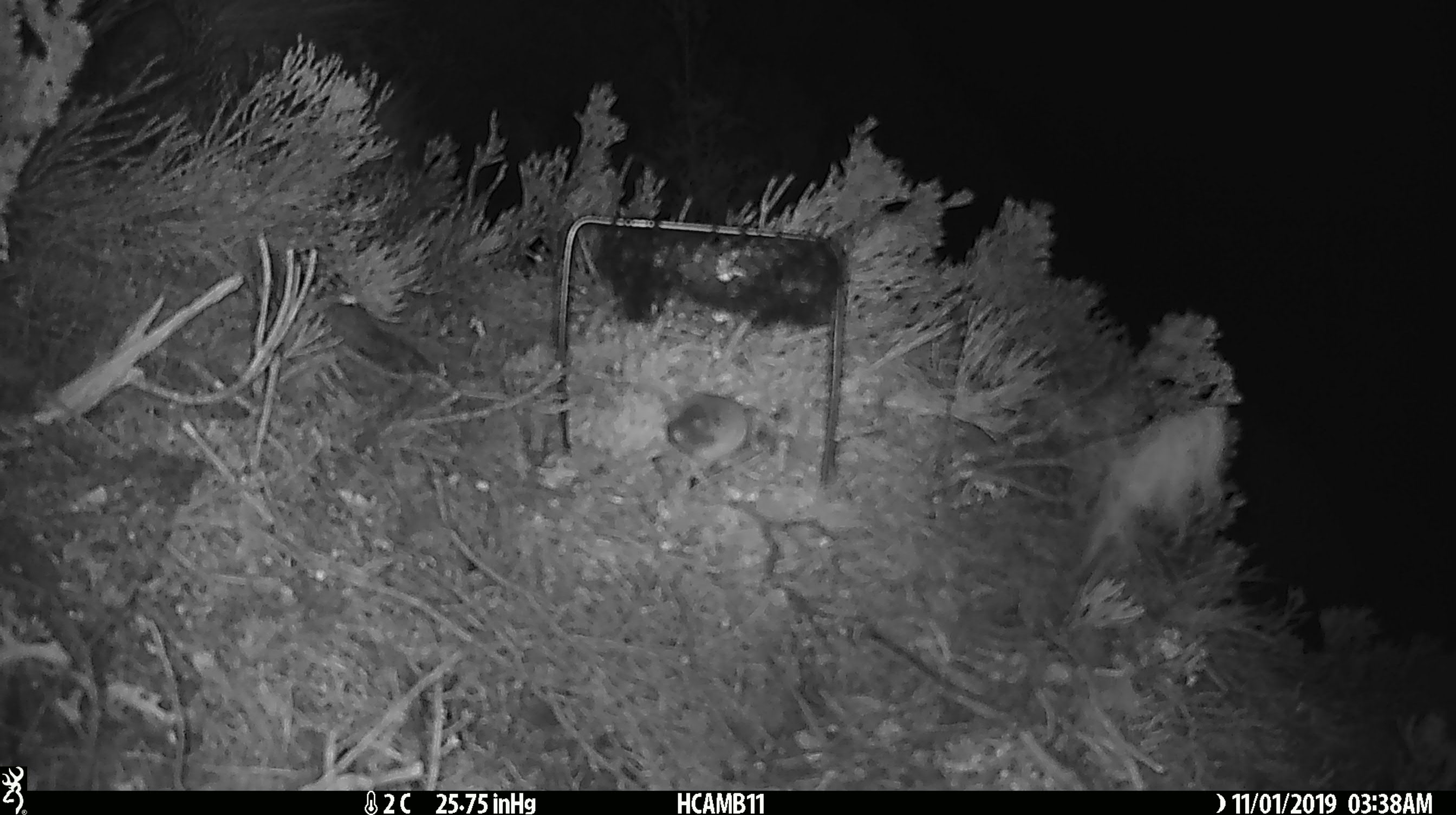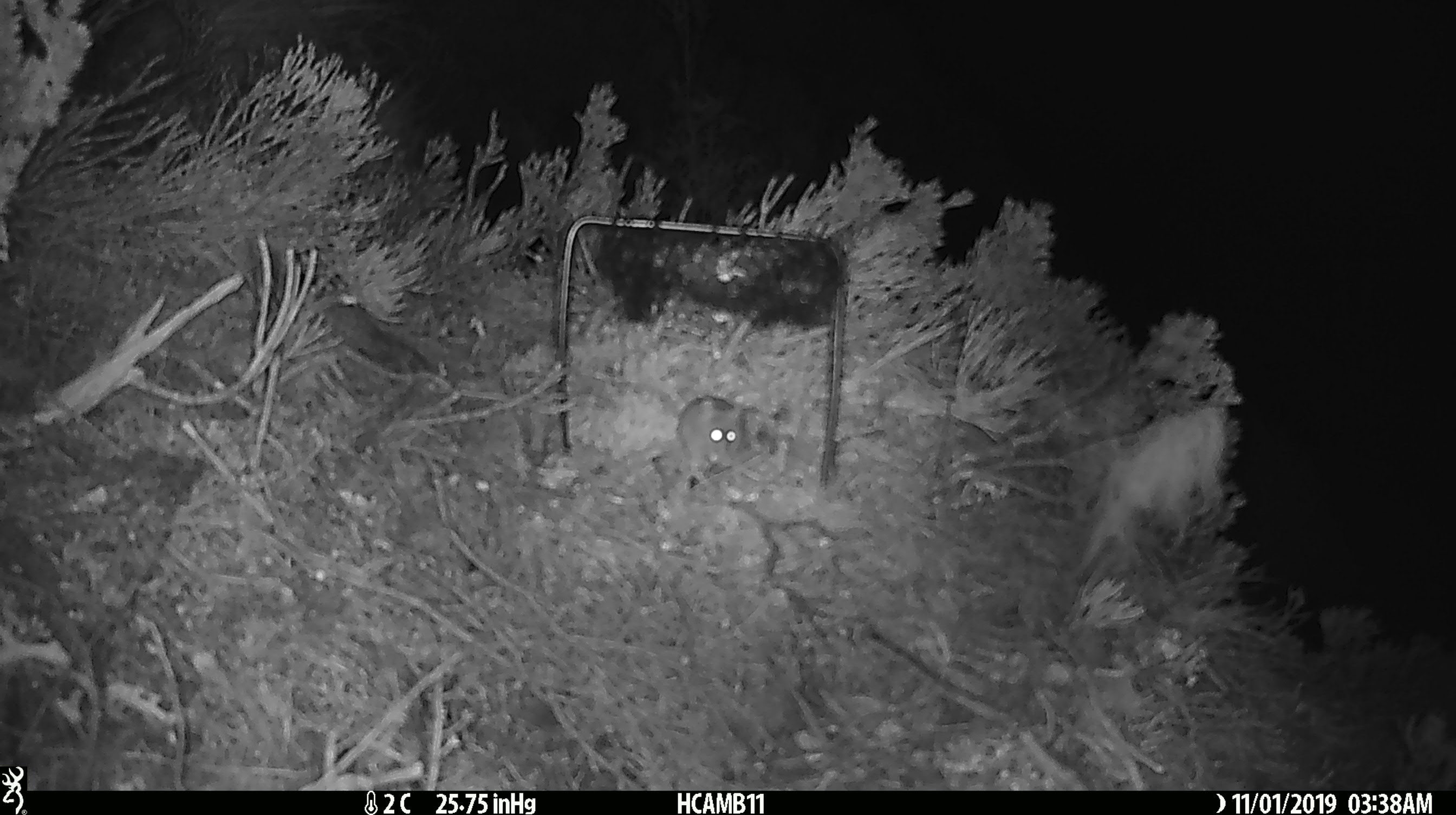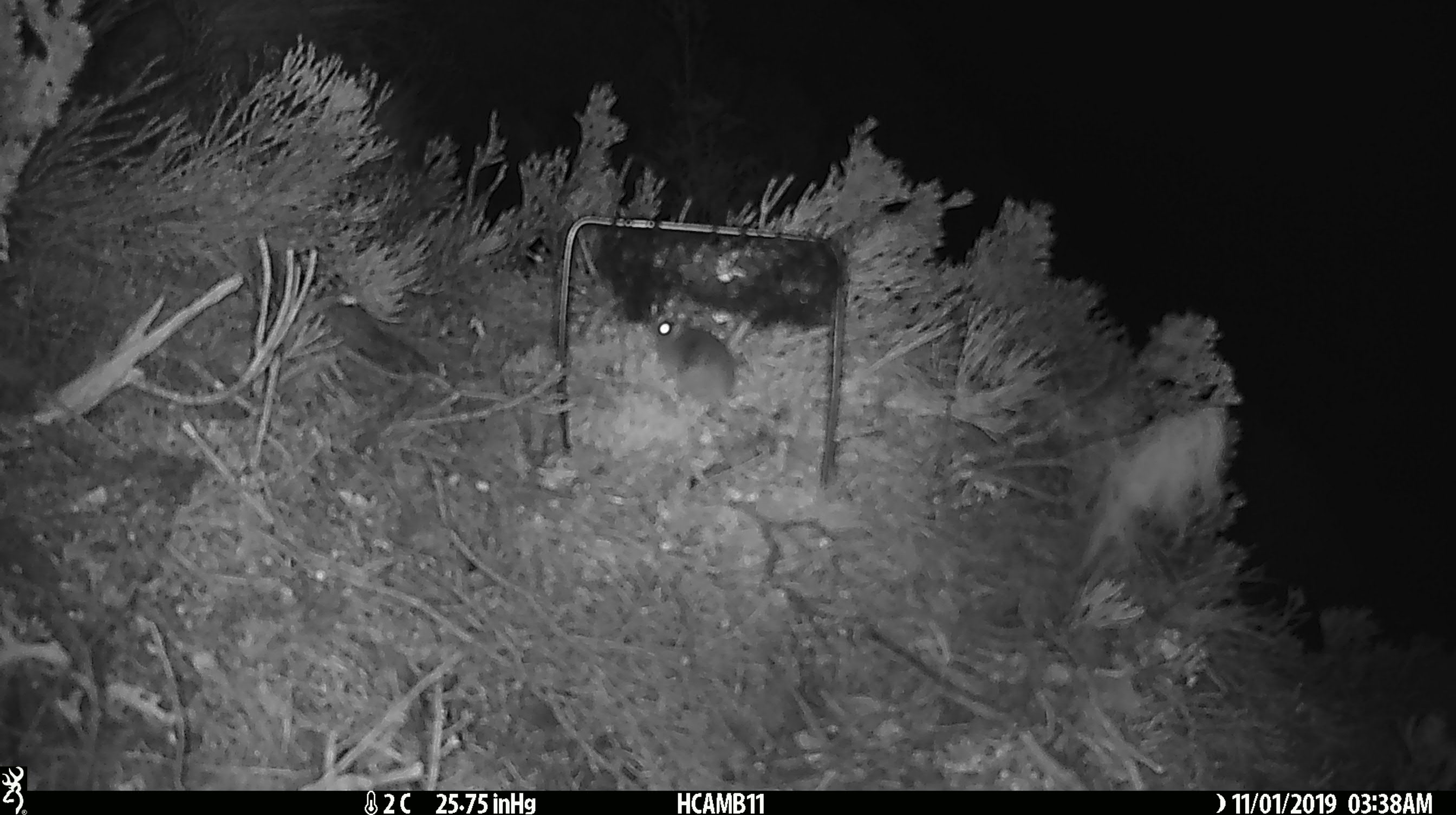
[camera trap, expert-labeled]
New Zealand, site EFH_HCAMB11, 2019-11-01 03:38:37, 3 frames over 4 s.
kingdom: Animalia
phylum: Chordata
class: Mammalia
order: Rodentia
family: Muridae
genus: Mus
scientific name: Mus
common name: mouse